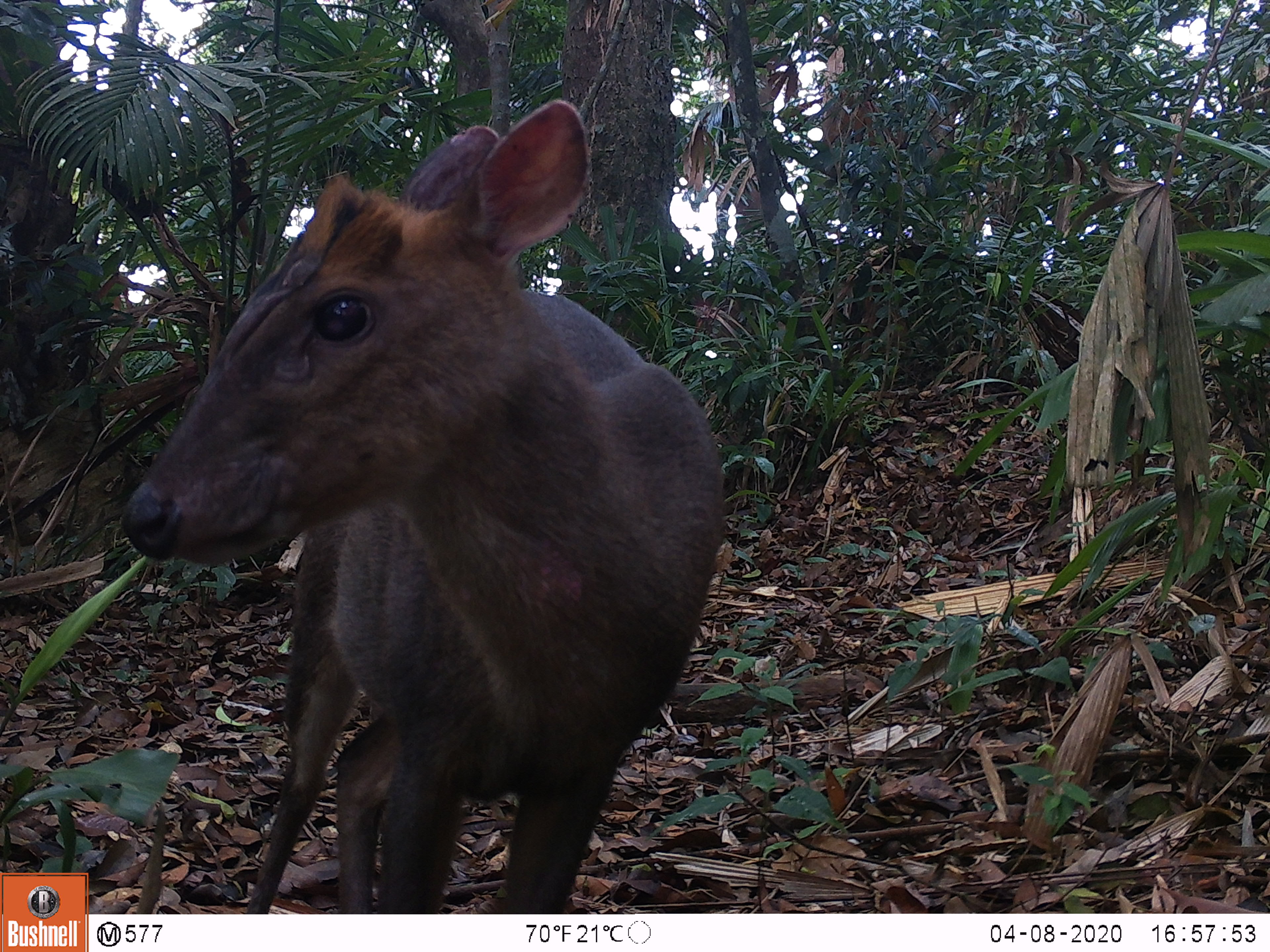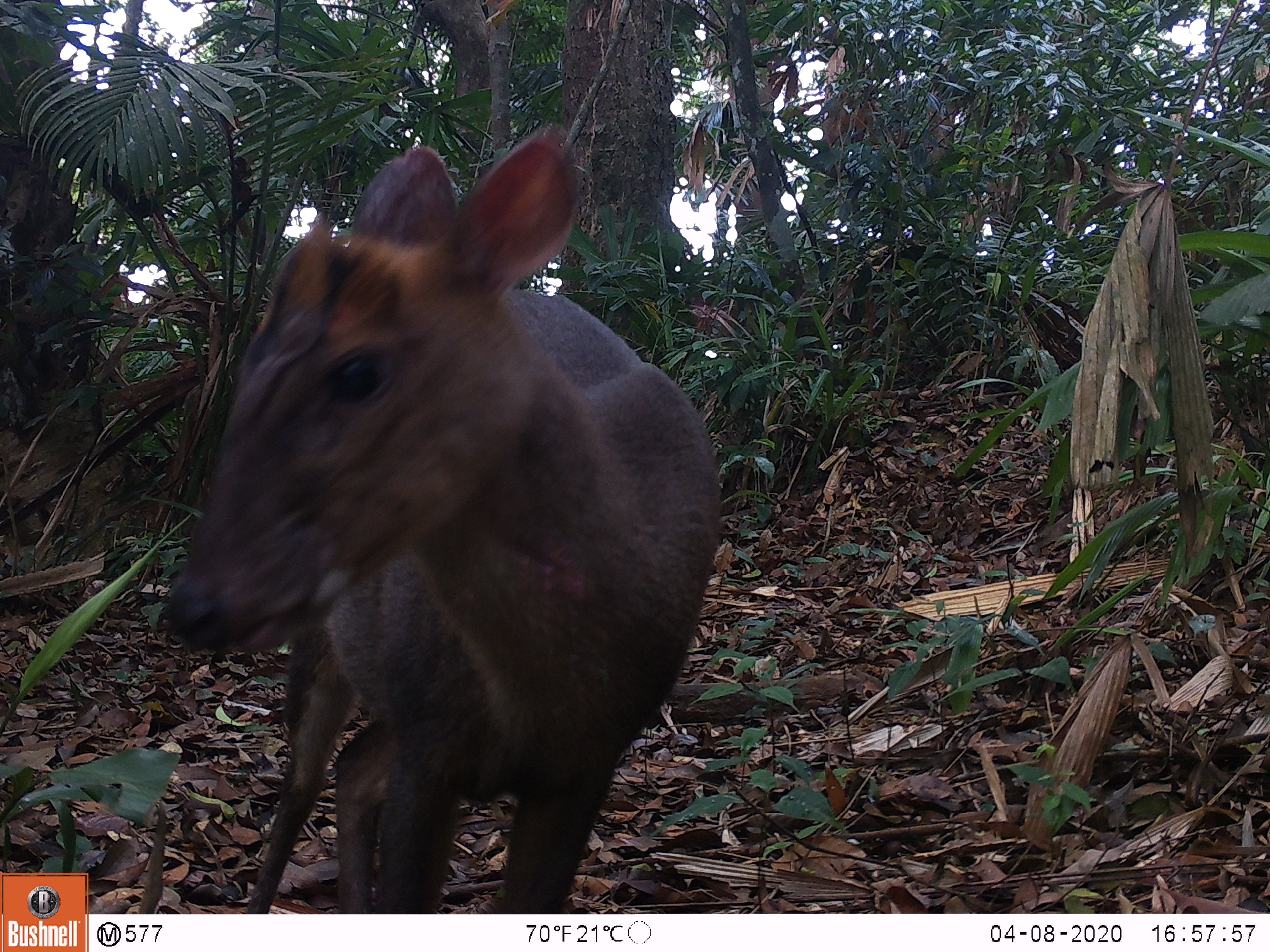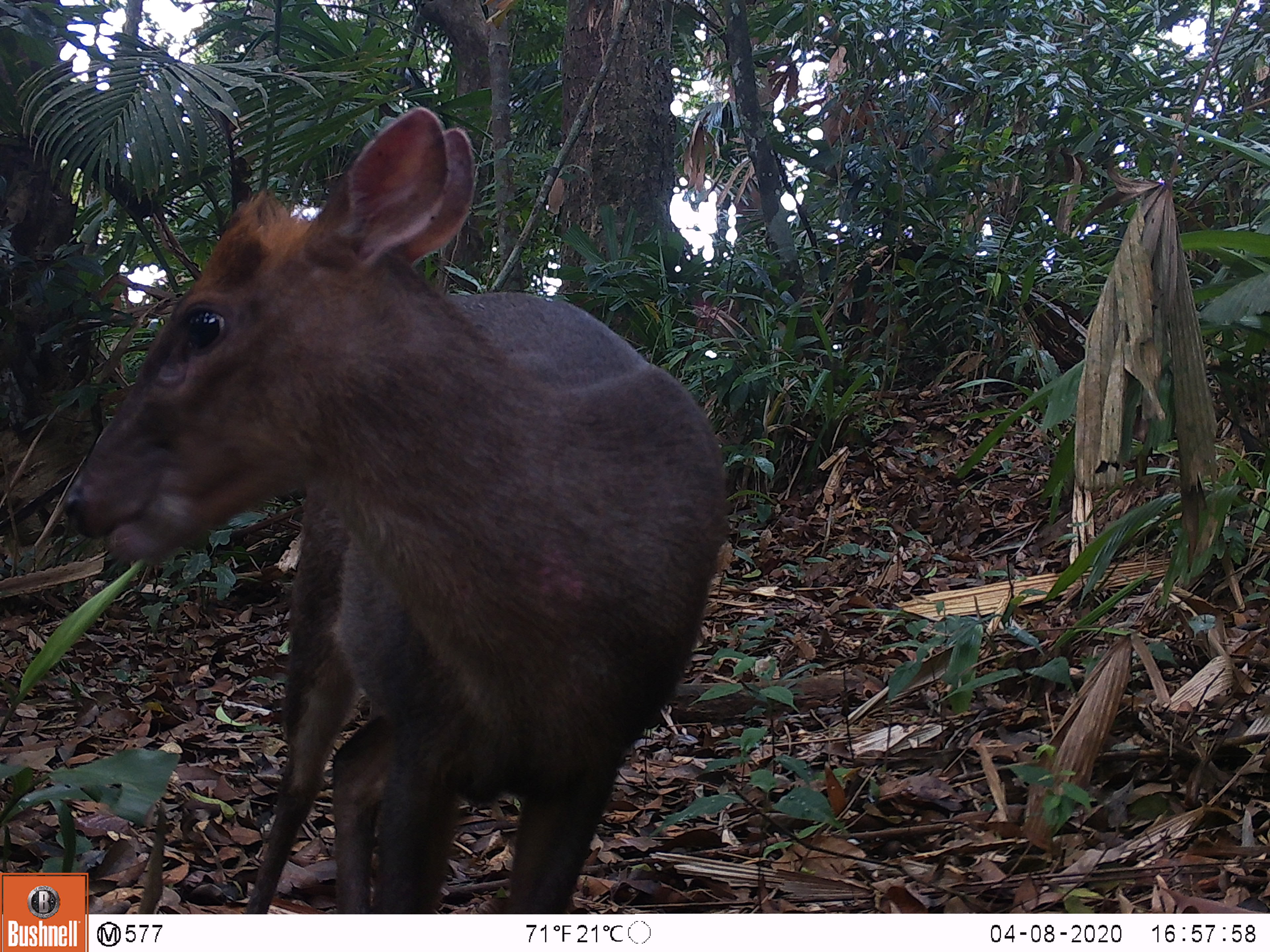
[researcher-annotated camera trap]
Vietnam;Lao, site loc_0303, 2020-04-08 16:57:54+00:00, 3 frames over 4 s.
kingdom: Animalia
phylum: Chordata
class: Mammalia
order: Artiodactyla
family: Cervidae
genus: Muntiacus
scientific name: Muntiacus rooseveltorum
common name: roosevelt's muntjac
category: roosevelts muntjac group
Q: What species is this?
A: Roosevelts muntjac group (roosevelt's muntjac) (Muntiacus rooseveltorum).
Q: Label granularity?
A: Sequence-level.